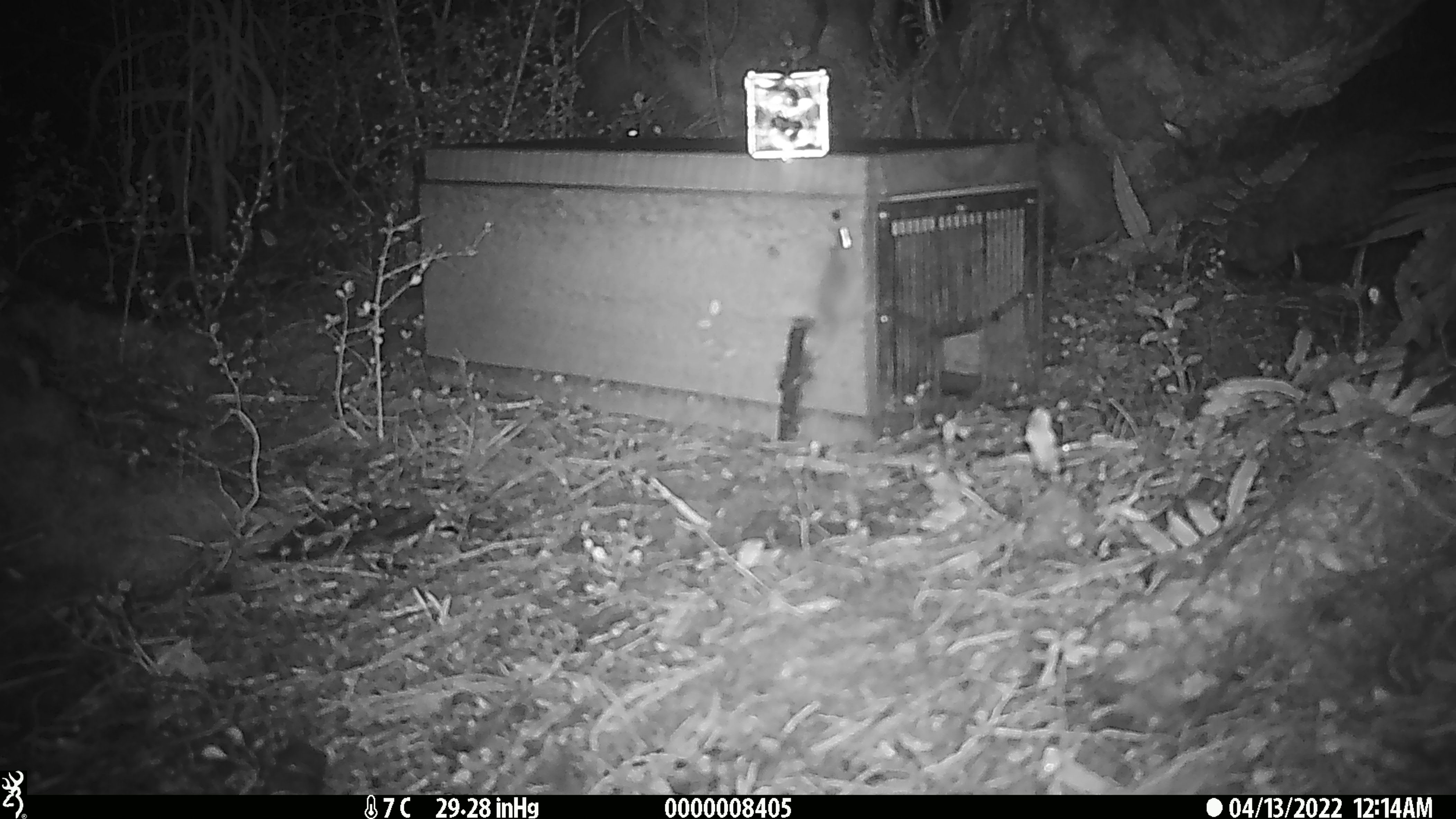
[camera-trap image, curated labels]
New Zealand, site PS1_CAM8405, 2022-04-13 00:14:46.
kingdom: Animalia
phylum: Chordata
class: Mammalia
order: Rodentia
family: Muridae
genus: Mus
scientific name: Mus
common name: mouse